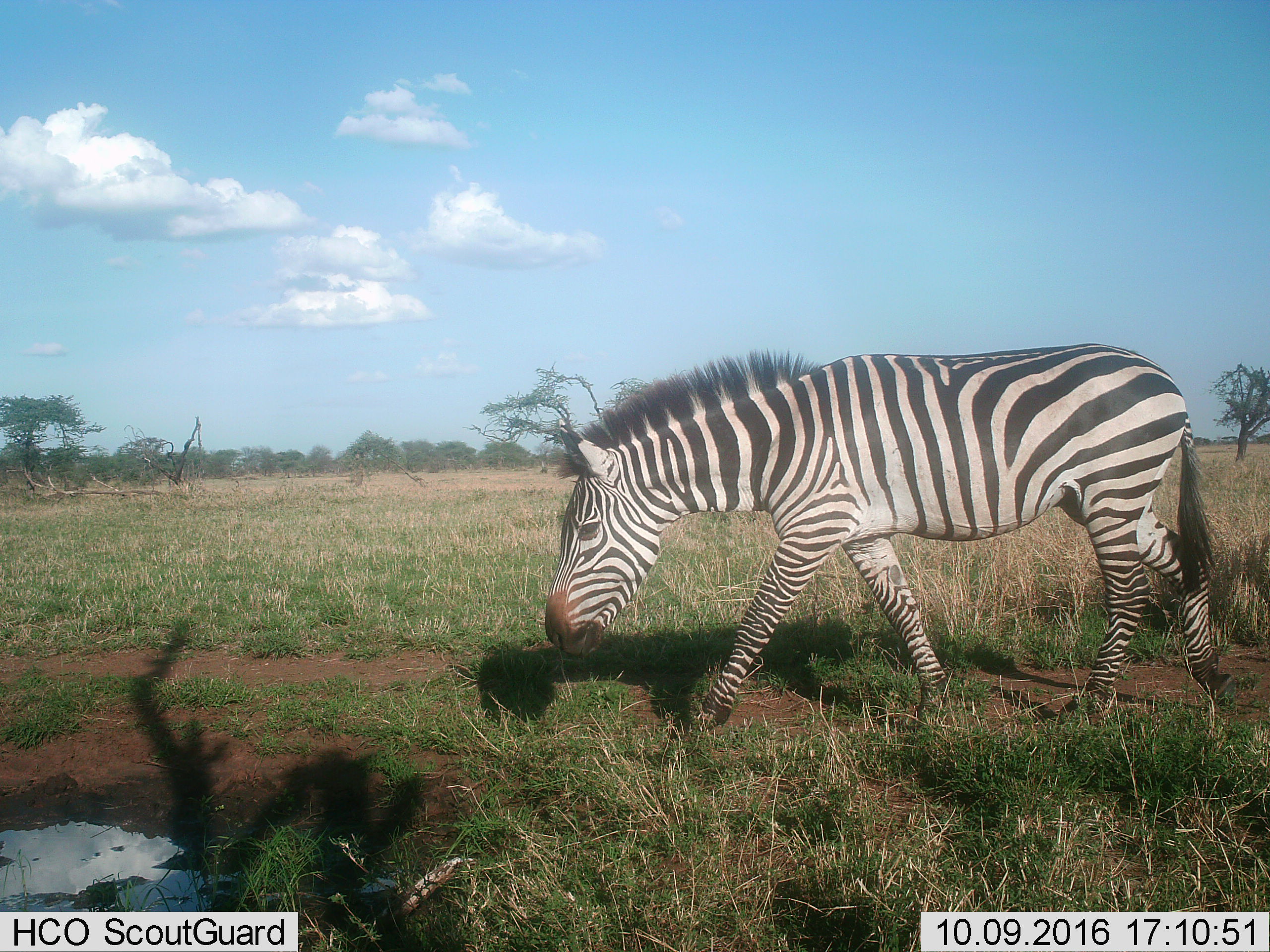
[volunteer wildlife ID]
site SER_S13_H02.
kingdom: Animalia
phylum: Chordata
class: Mammalia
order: Perissodactyla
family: Equidae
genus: Equus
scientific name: Equus quagga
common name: plains zebra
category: zebraplains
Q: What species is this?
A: Zebraplains (plains zebra) (Equus quagga).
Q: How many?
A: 1.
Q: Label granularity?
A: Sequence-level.